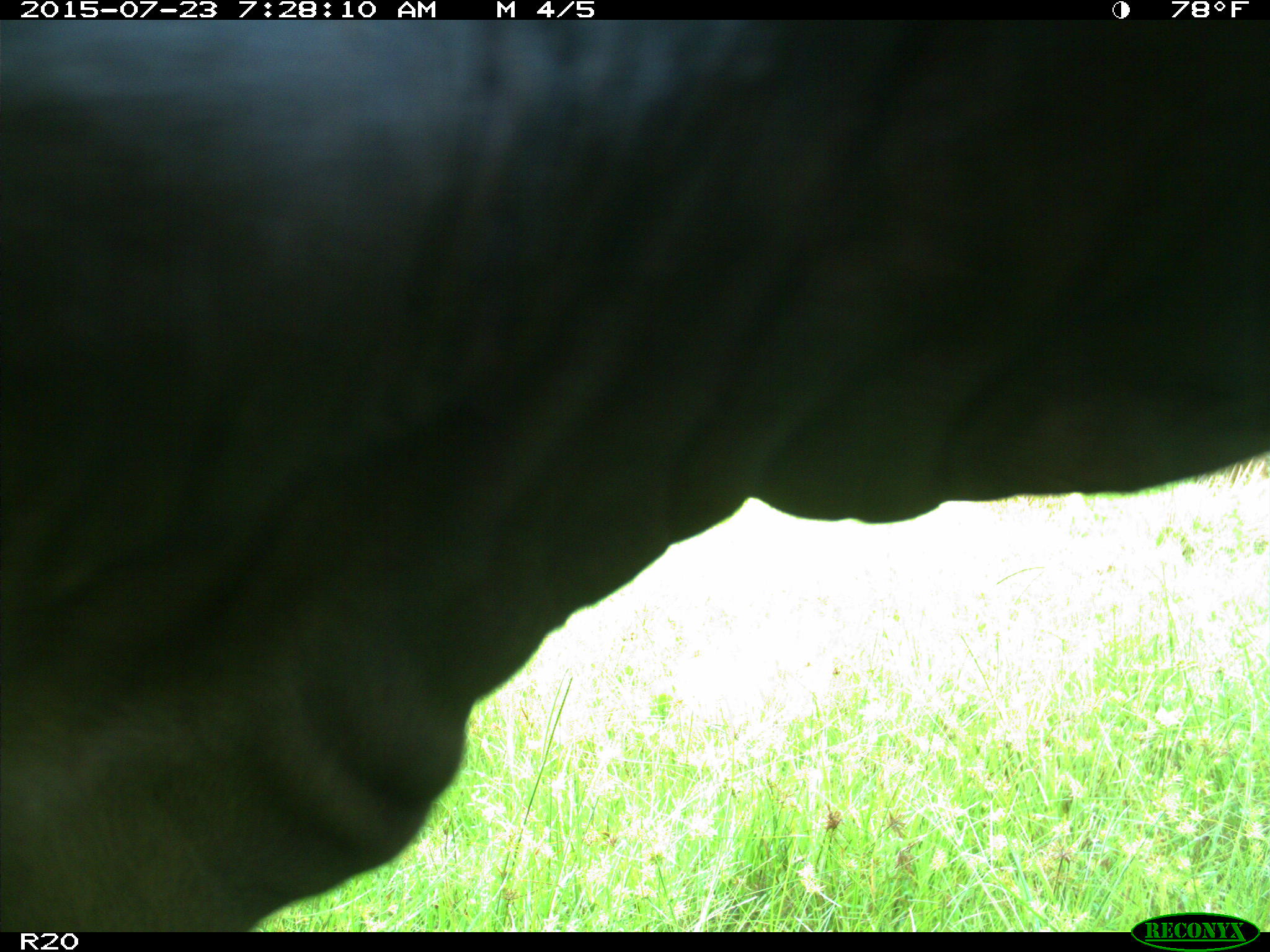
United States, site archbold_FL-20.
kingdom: Animalia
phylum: Chordata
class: Mammalia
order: Artiodactyla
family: Bovidae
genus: Bos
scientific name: Bos taurus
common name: domestic cow